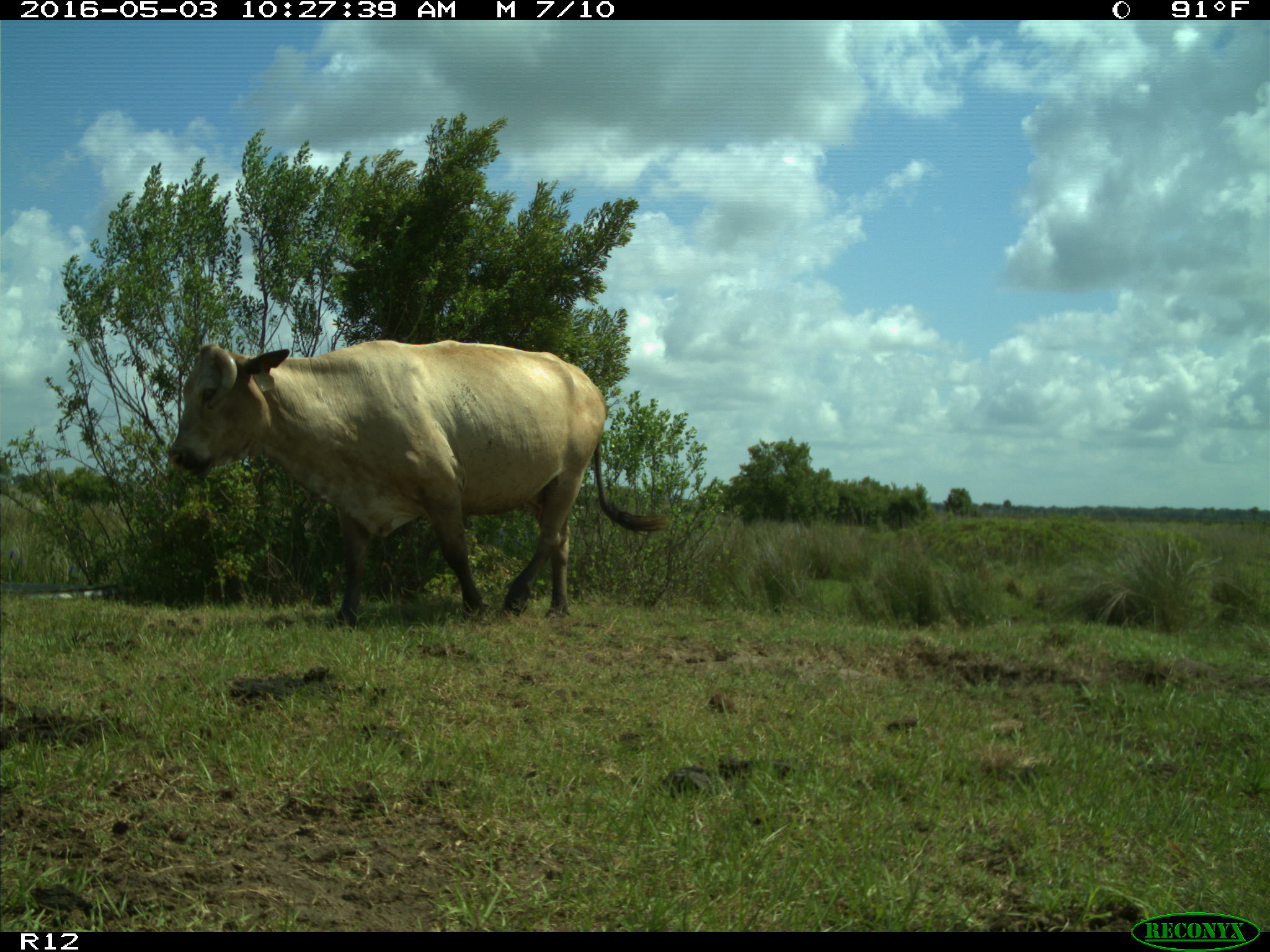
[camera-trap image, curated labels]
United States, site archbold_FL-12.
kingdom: Animalia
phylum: Chordata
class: Mammalia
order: Artiodactyla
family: Bovidae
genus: Bos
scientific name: Bos taurus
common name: domestic cow